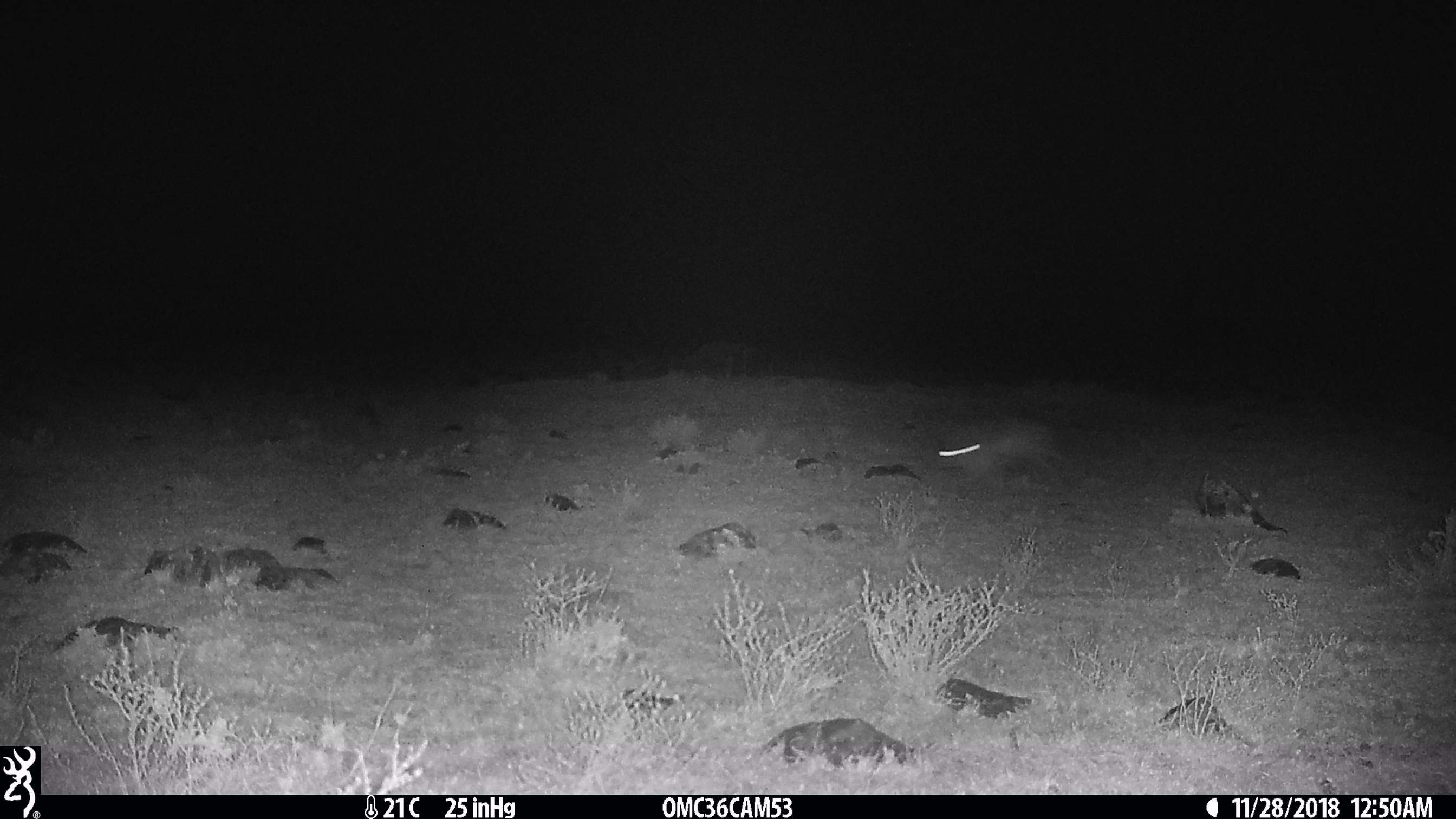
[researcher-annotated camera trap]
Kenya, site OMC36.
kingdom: Animalia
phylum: Chordata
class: Mammalia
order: Lagomorpha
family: Leporidae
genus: Lepus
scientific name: Lepus capensis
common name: cape hare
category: hare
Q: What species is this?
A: Hare (cape hare) (Lepus capensis).